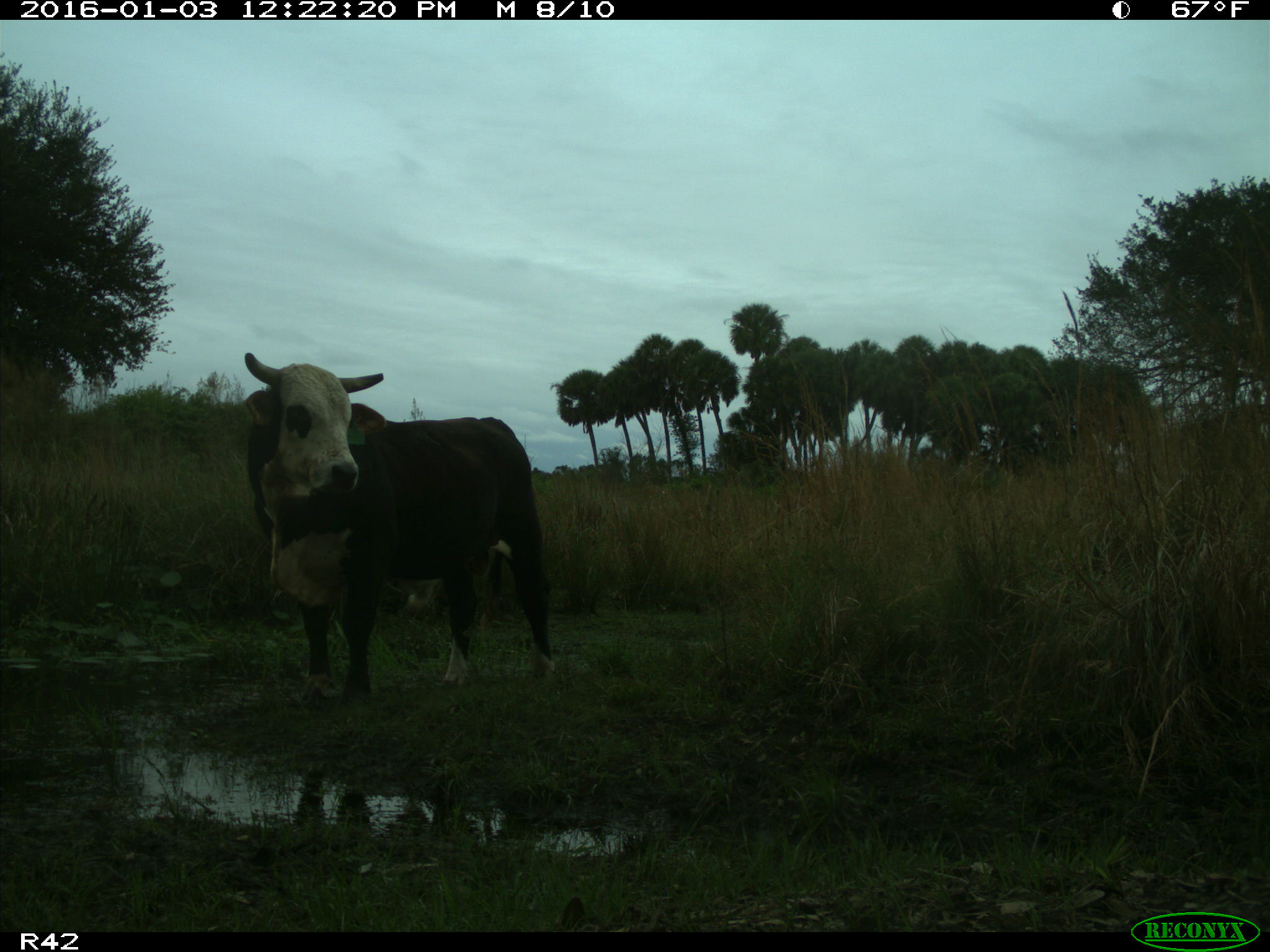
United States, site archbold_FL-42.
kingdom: Animalia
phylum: Chordata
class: Mammalia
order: Artiodactyla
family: Bovidae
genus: Bos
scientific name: Bos taurus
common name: domestic cow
Bos taurus (domestic cow).